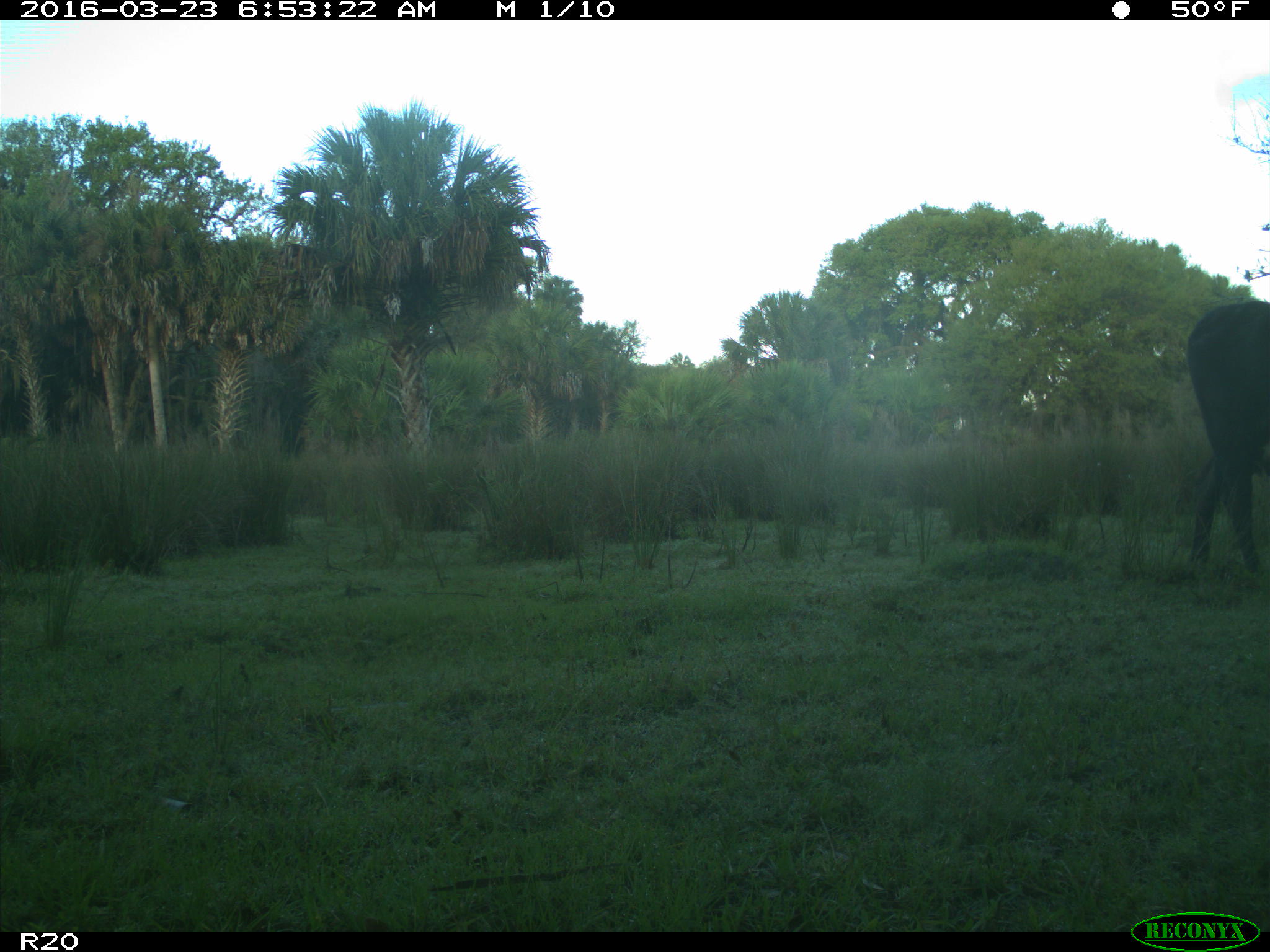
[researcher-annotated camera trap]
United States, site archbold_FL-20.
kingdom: Animalia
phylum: Chordata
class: Mammalia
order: Artiodactyla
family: Bovidae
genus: Bos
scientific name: Bos taurus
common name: domestic cow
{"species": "Bos taurus (domestic cow)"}